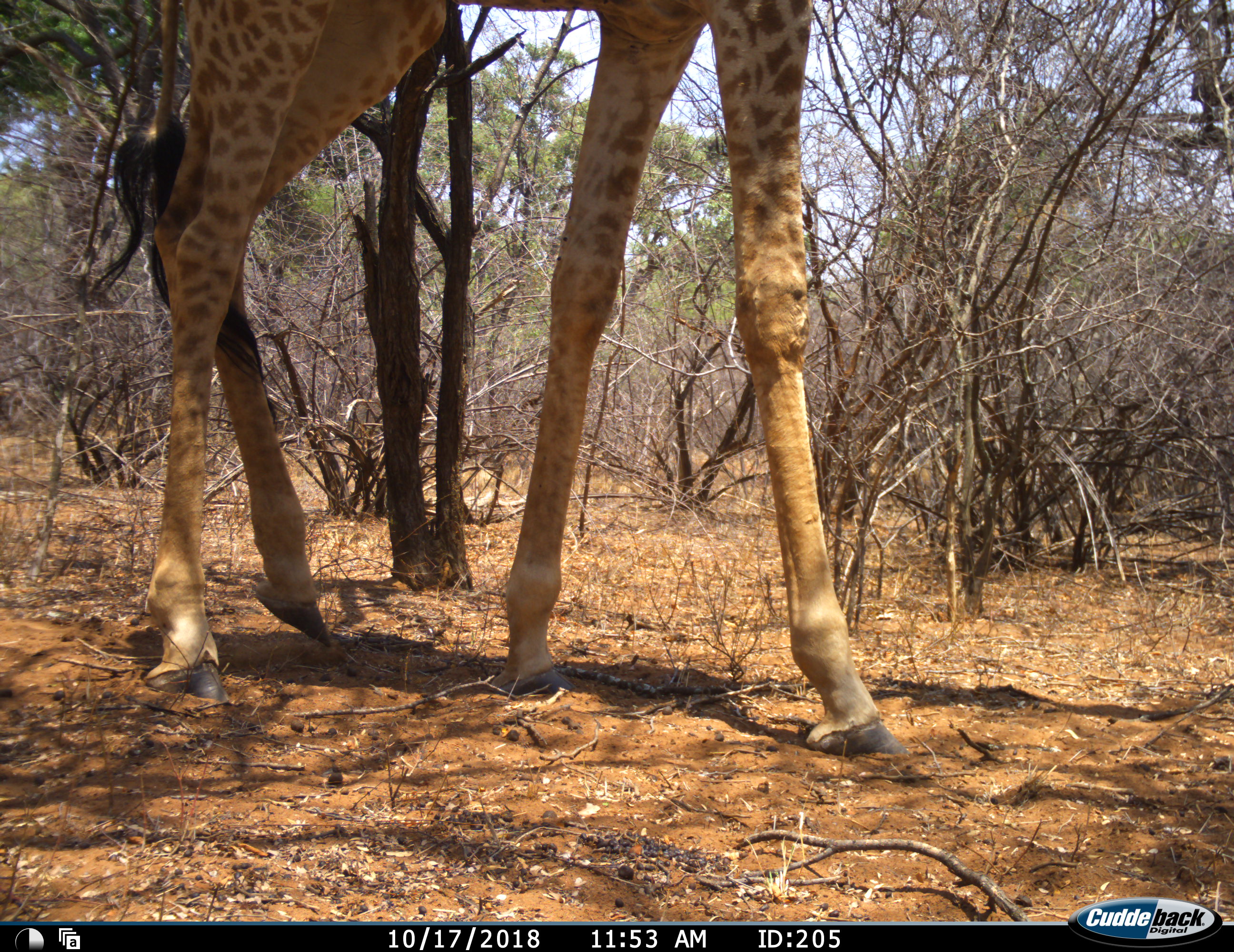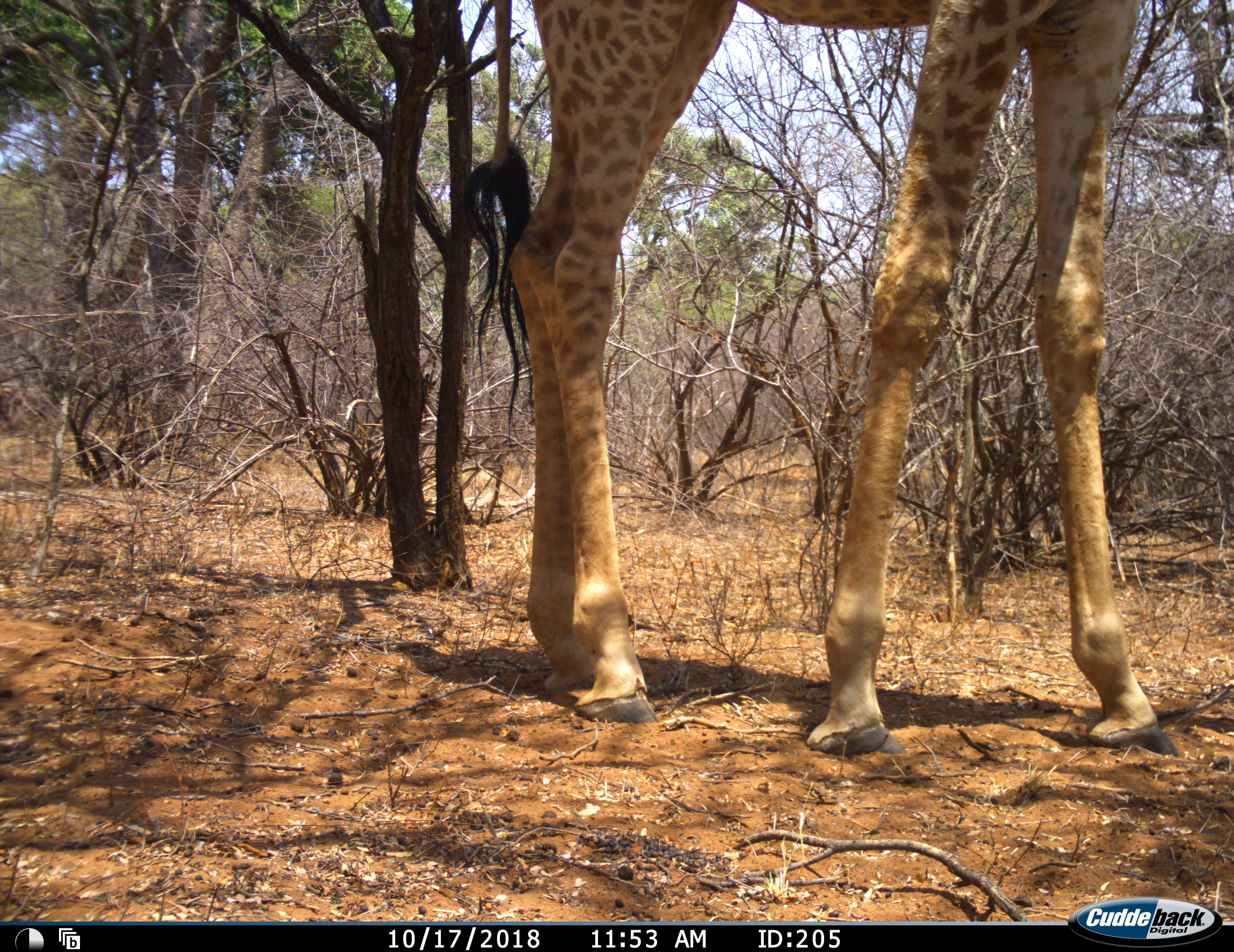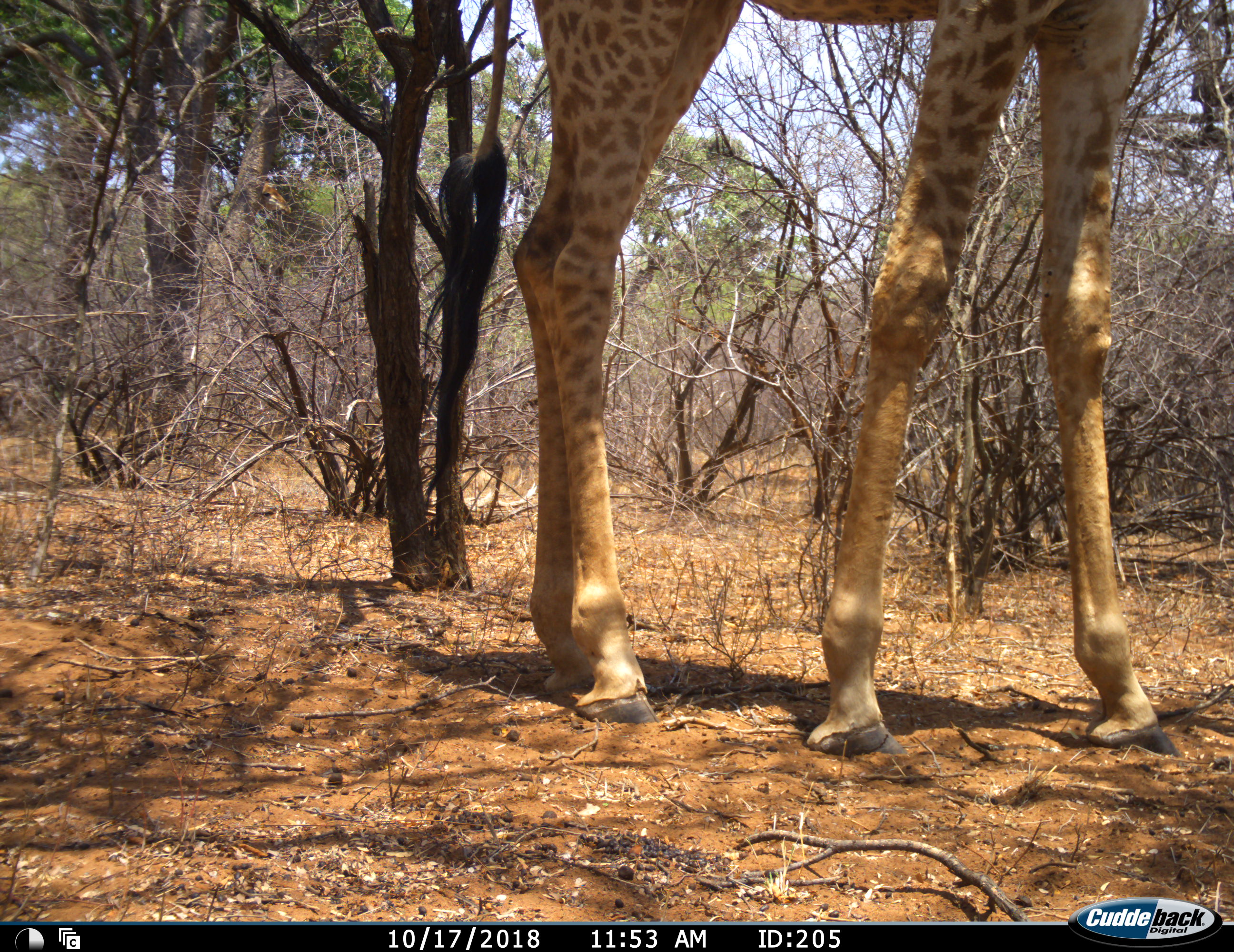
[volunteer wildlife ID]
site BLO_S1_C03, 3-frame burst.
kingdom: Animalia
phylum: Chordata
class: Mammalia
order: Artiodactyla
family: Giraffidae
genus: Giraffa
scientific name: Giraffa camelopardalis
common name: giraffe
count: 1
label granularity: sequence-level